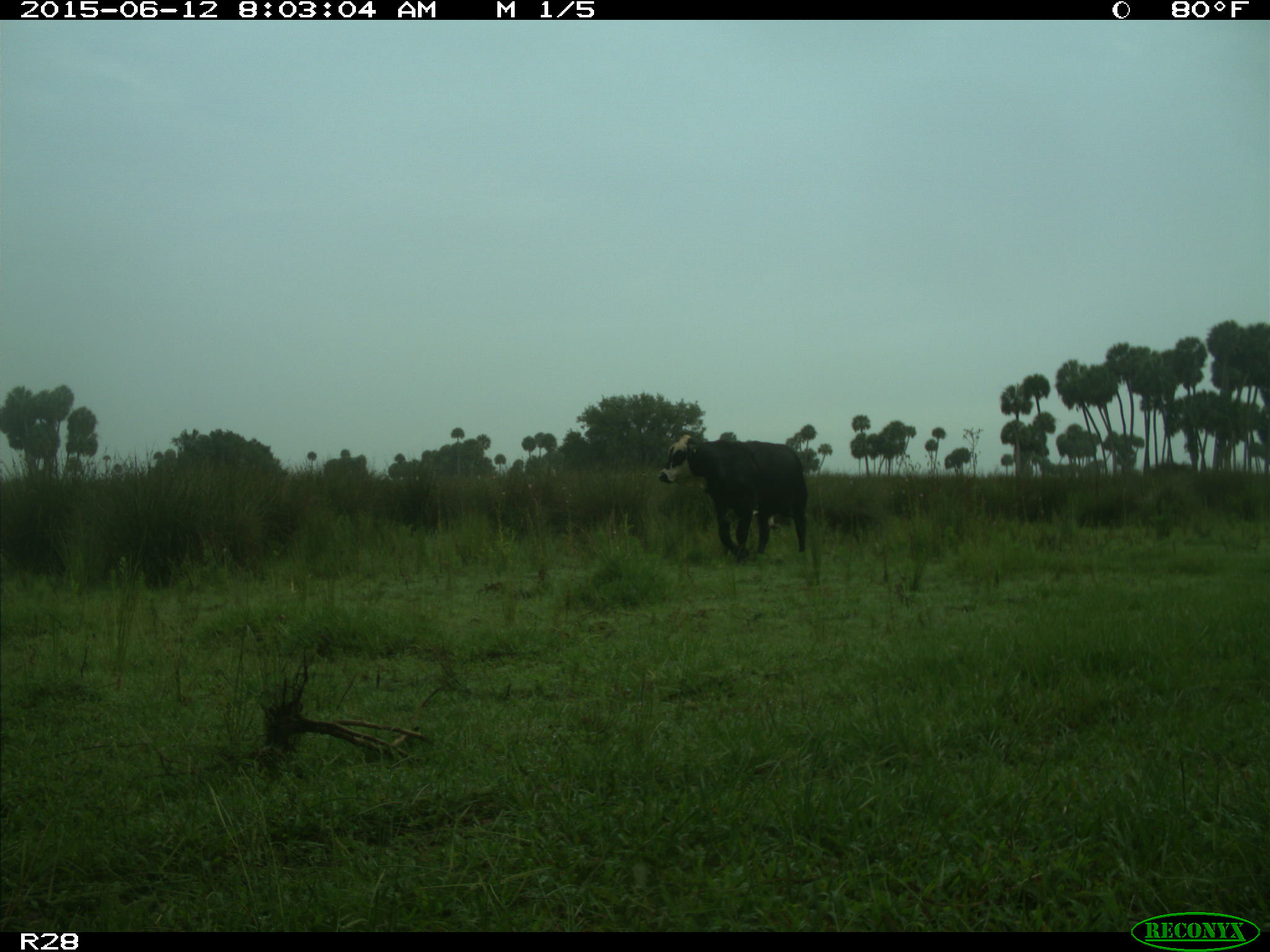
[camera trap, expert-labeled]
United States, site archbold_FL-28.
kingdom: Animalia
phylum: Chordata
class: Mammalia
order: Artiodactyla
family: Bovidae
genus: Bos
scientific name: Bos taurus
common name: domestic cow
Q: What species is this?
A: Bos taurus (domestic cow).